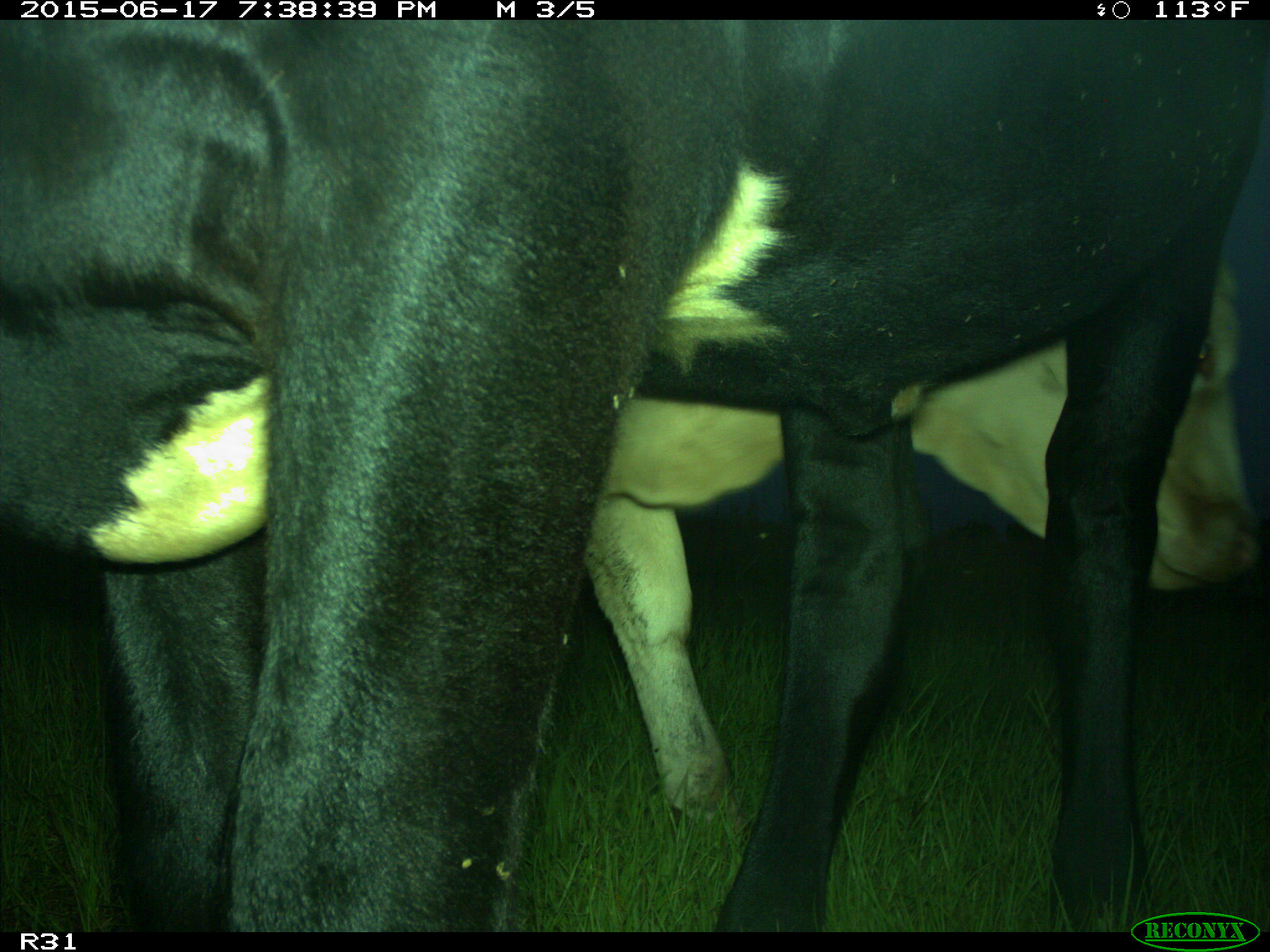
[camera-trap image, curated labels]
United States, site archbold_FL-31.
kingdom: Animalia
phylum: Chordata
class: Mammalia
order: Artiodactyla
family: Bovidae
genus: Bos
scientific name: Bos taurus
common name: domestic cow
Bos taurus (domestic cow).